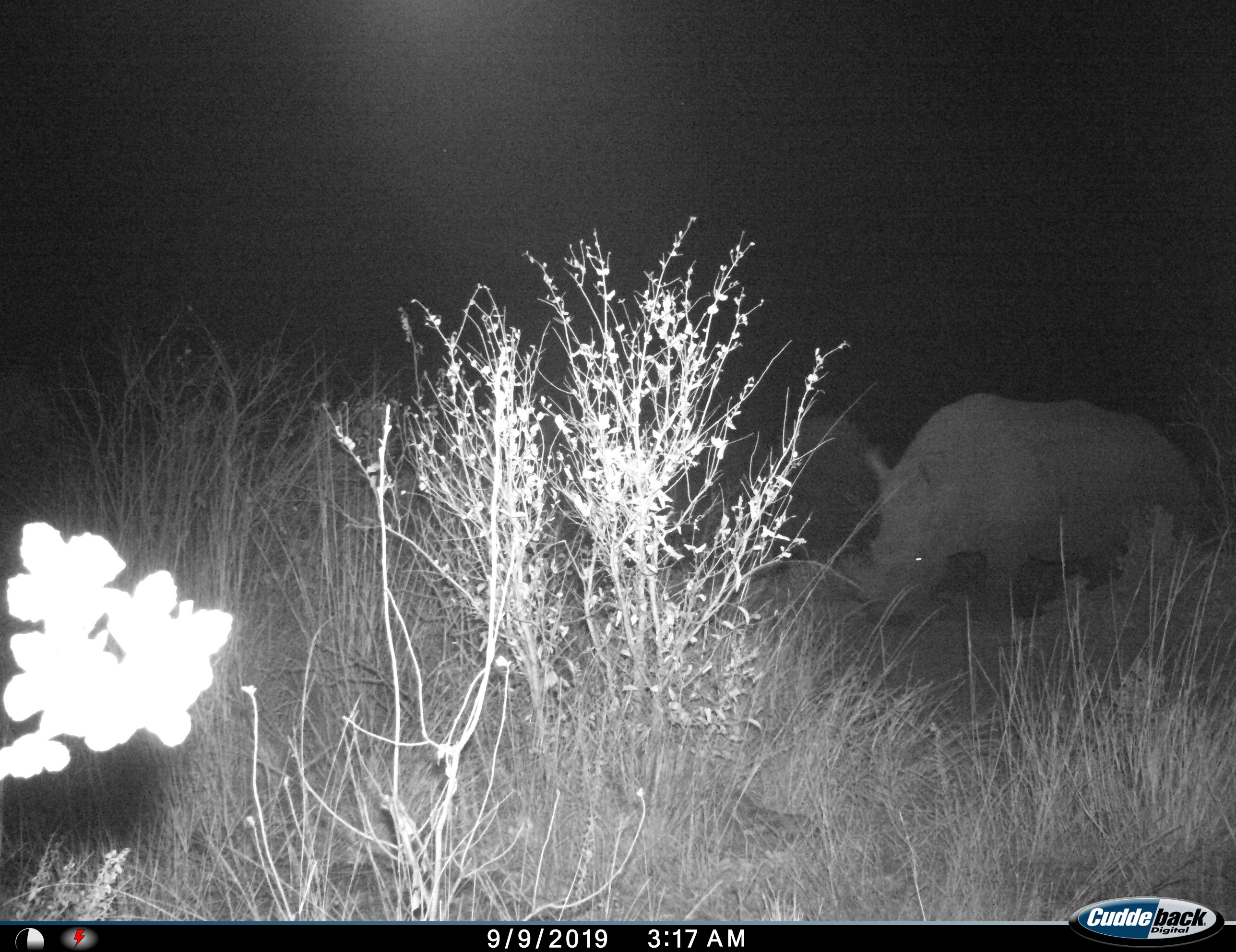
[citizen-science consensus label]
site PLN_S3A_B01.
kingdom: Animalia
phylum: Chordata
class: Mammalia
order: Perissodactyla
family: Rhinocerotidae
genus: Diceros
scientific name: Diceros bicornis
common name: black rhinoceros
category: rhinocerosblack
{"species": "rhinocerosblack (black rhinoceros) (Diceros bicornis)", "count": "1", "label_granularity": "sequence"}